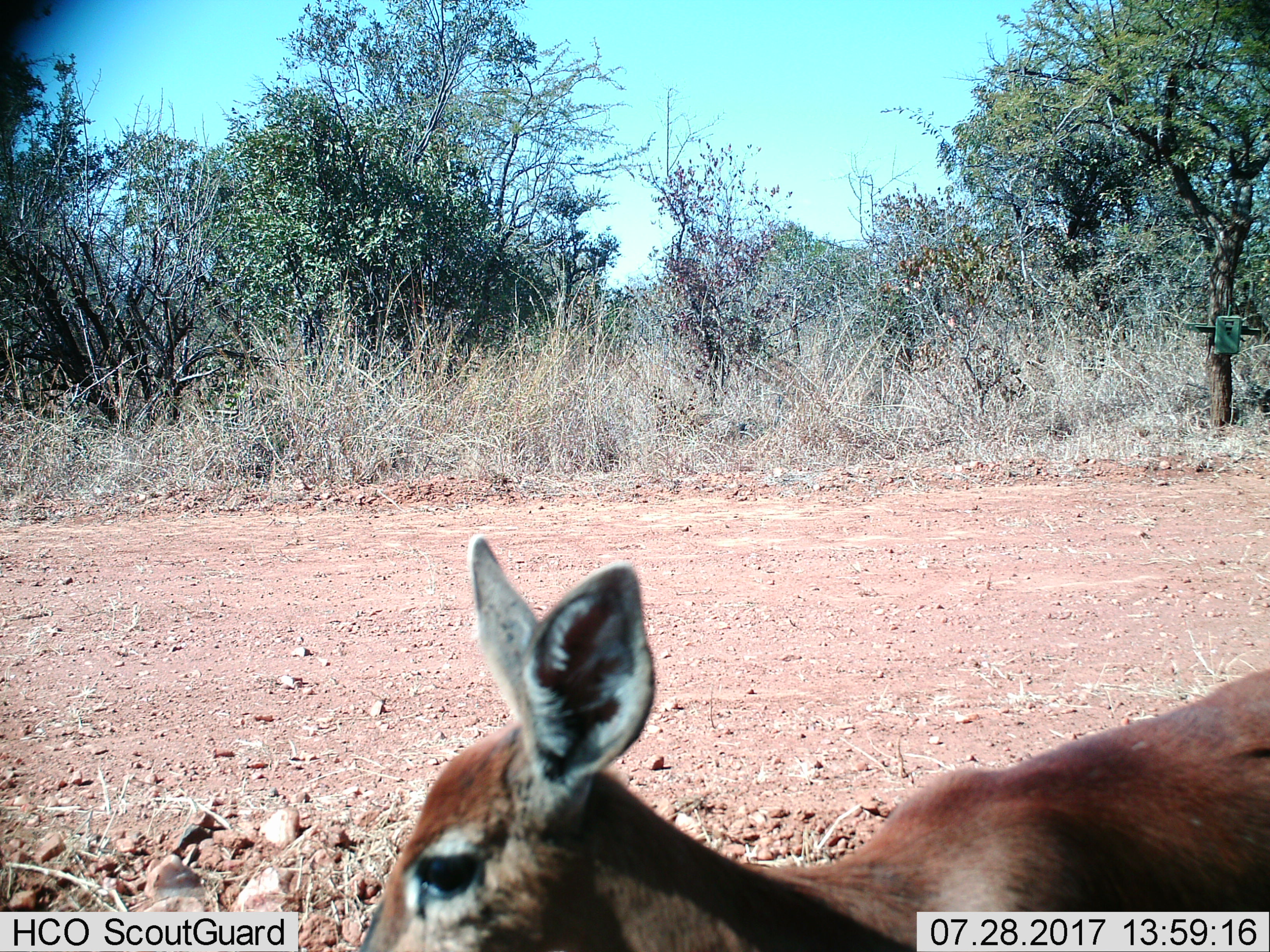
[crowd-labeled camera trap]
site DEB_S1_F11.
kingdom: Animalia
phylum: Chordata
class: Mammalia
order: Artiodactyla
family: Bovidae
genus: Sylvicapra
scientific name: Sylvicapra grimmia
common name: common duiker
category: duikercommongrey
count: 1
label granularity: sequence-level